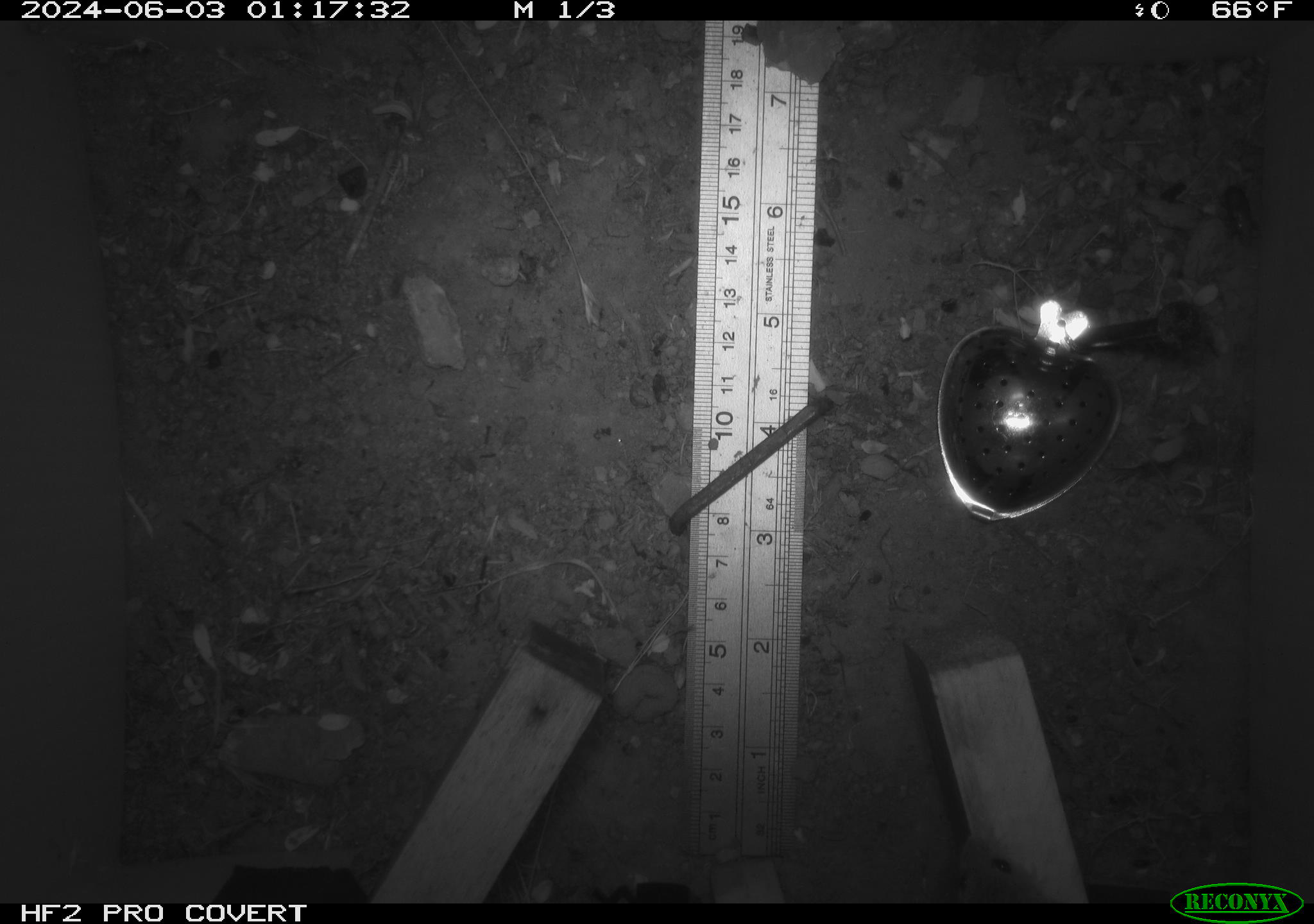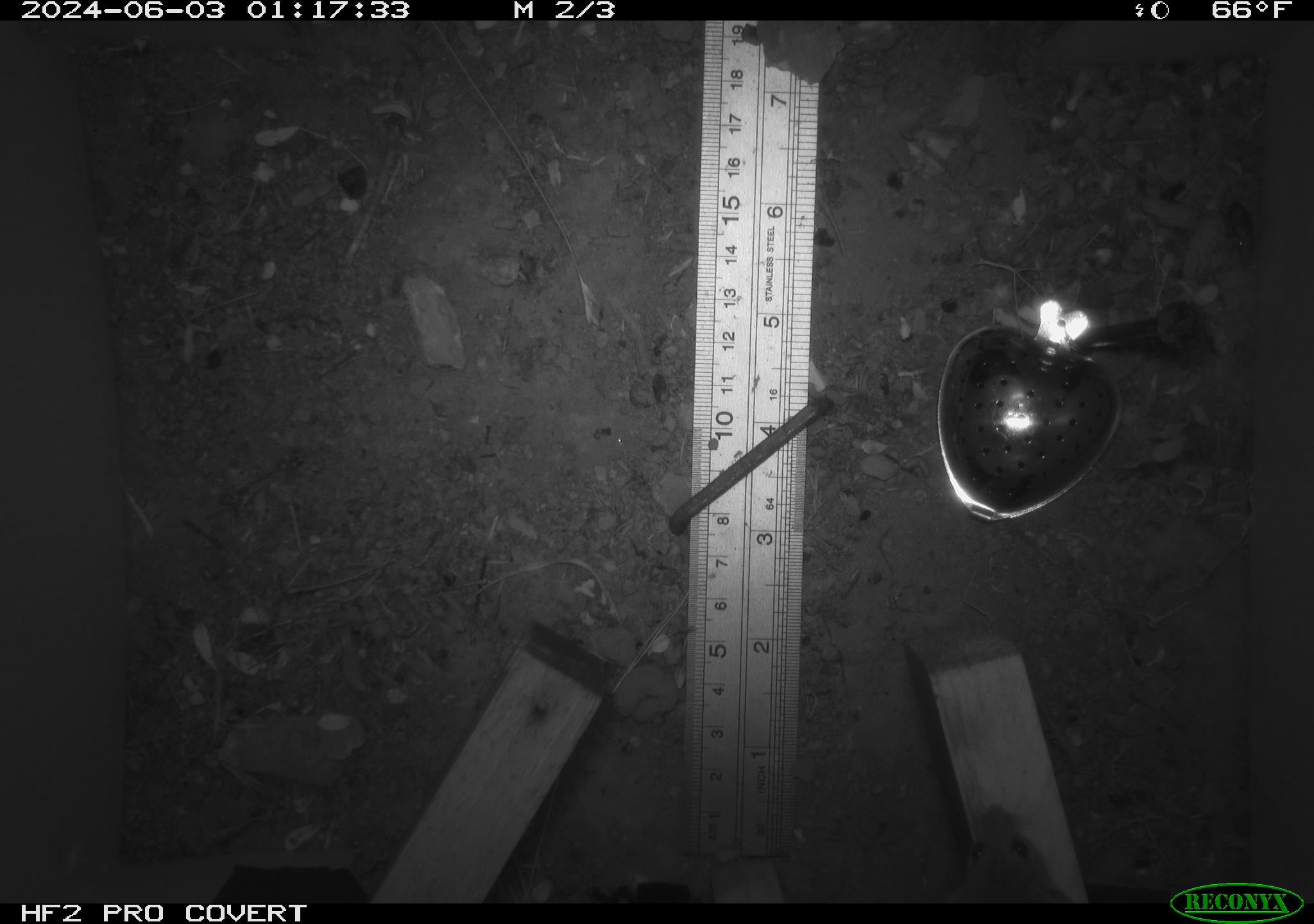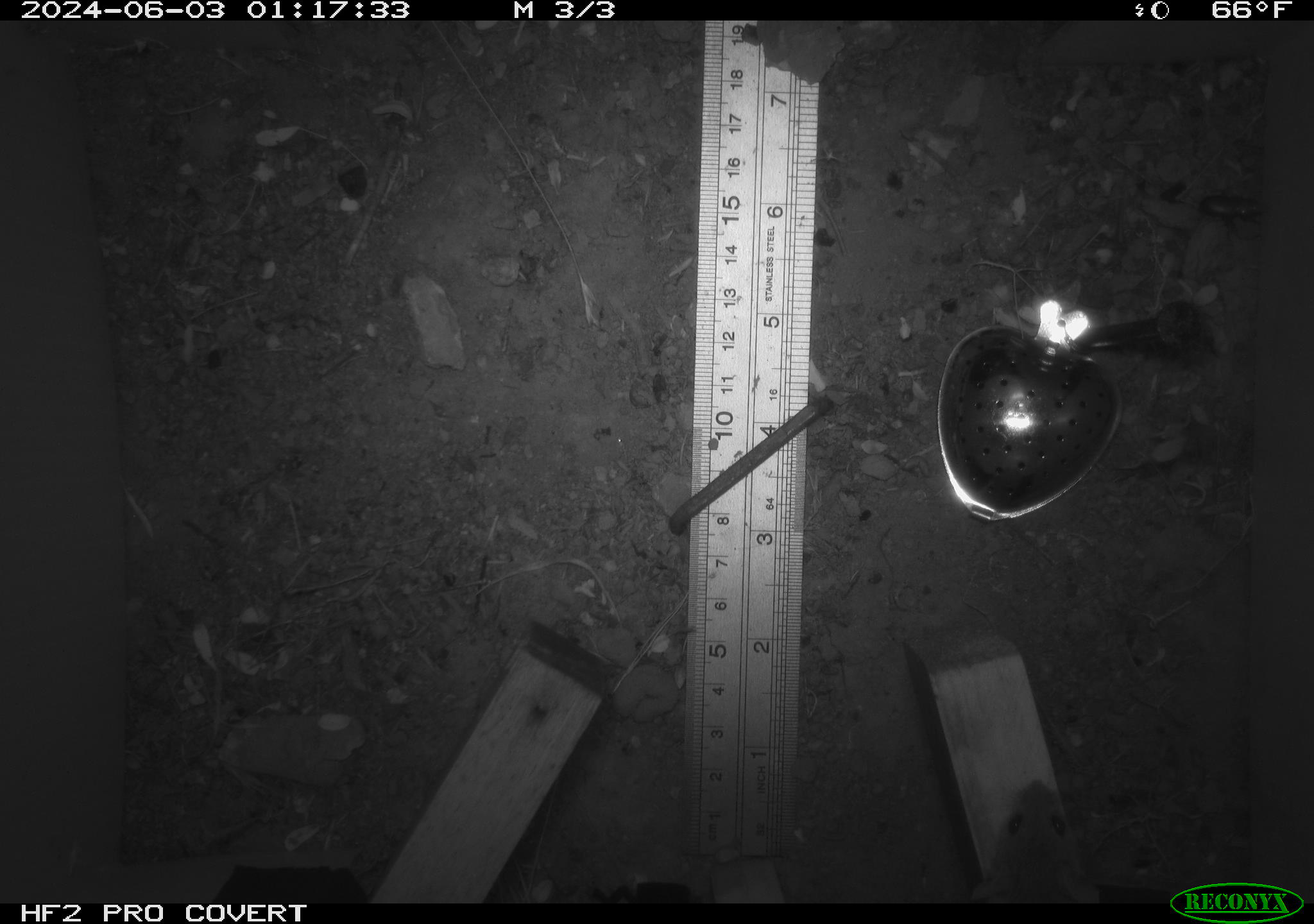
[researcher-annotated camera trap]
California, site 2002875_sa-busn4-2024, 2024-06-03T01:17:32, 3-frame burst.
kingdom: Animalia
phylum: Chordata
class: Mammalia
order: Rodentia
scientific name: Rodentia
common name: rodent